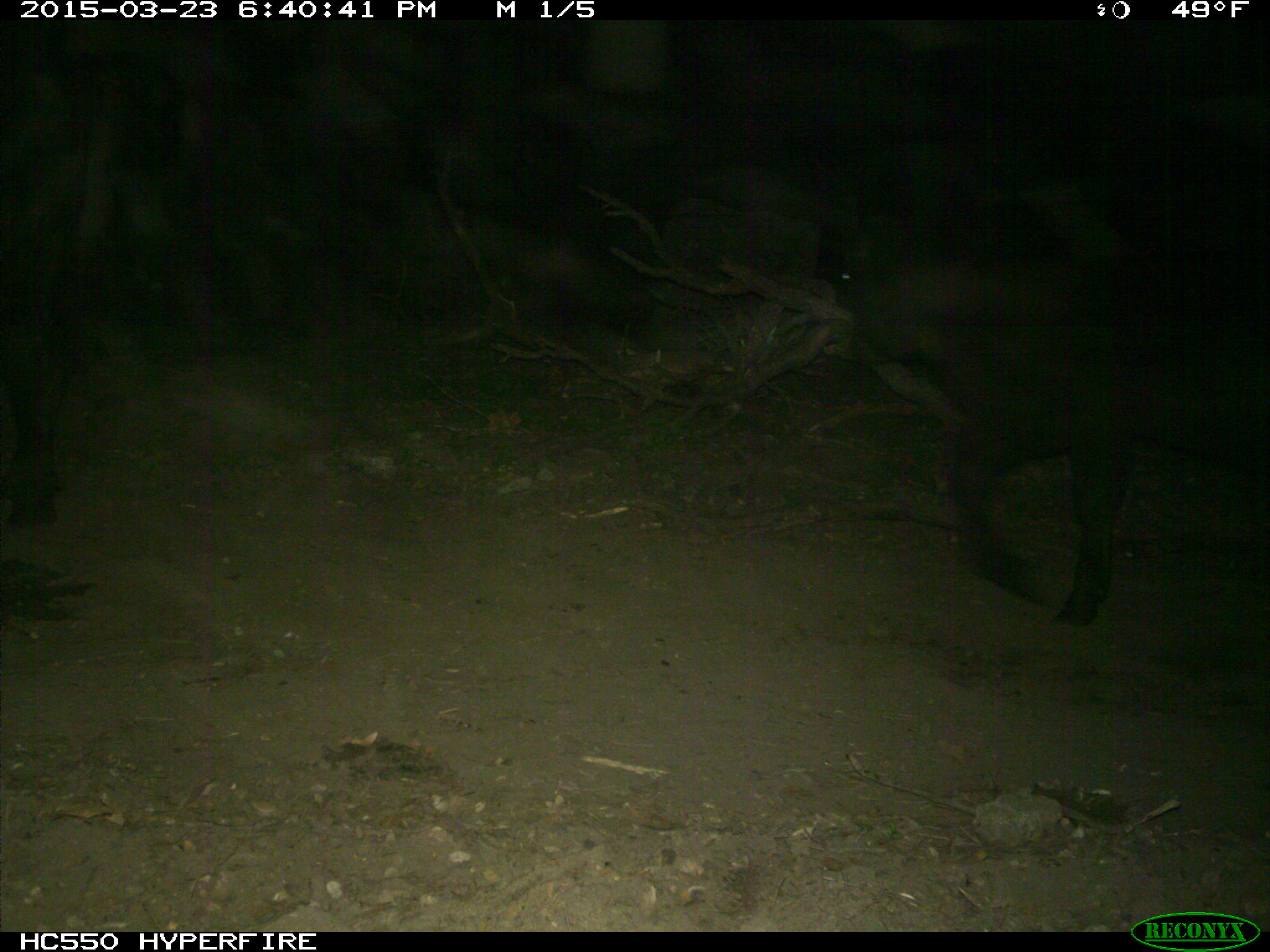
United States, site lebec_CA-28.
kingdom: Animalia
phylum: Chordata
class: Mammalia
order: Artiodactyla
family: Bovidae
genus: Bos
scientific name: Bos taurus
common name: domestic cow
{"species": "Bos taurus (domestic cow)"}